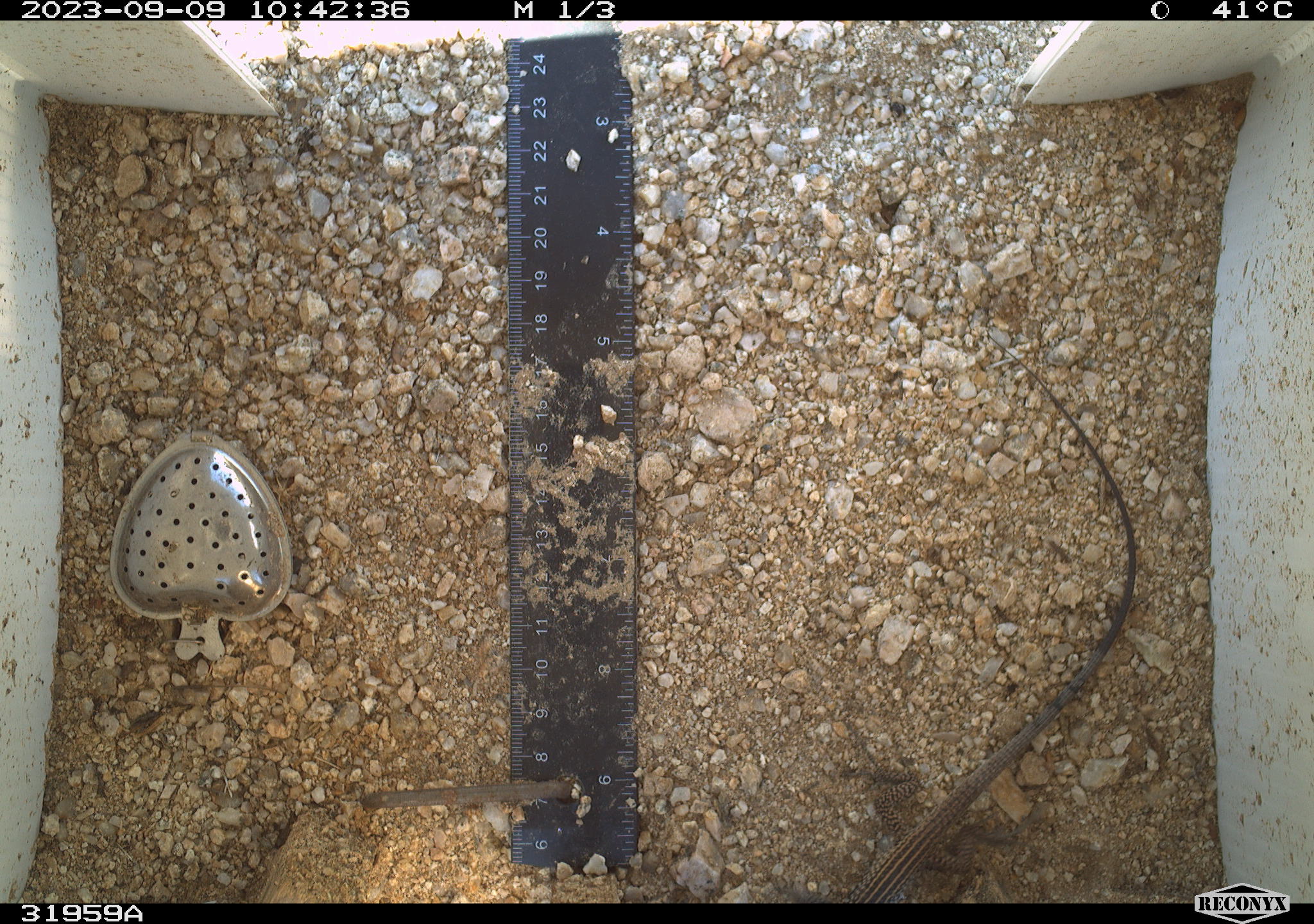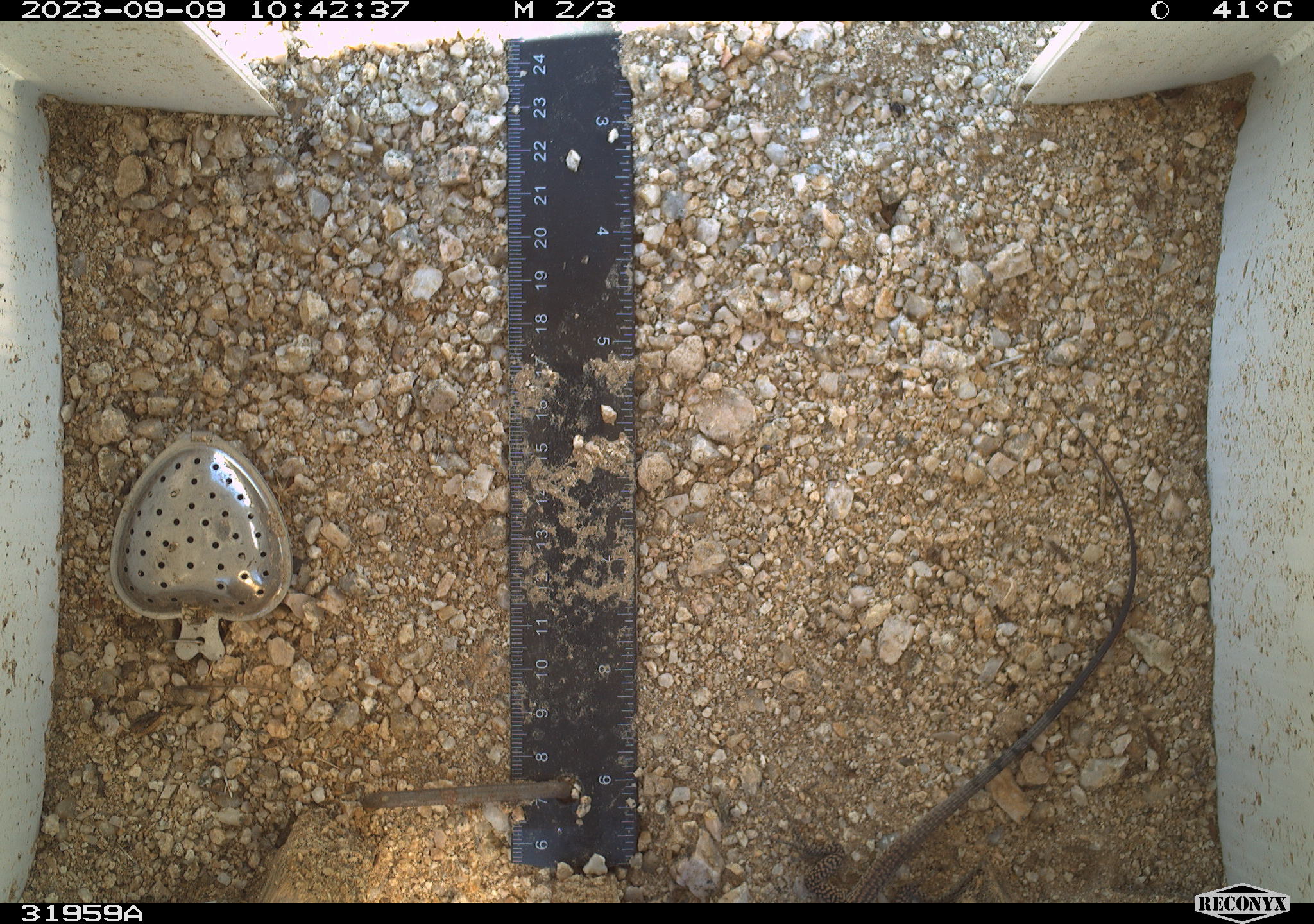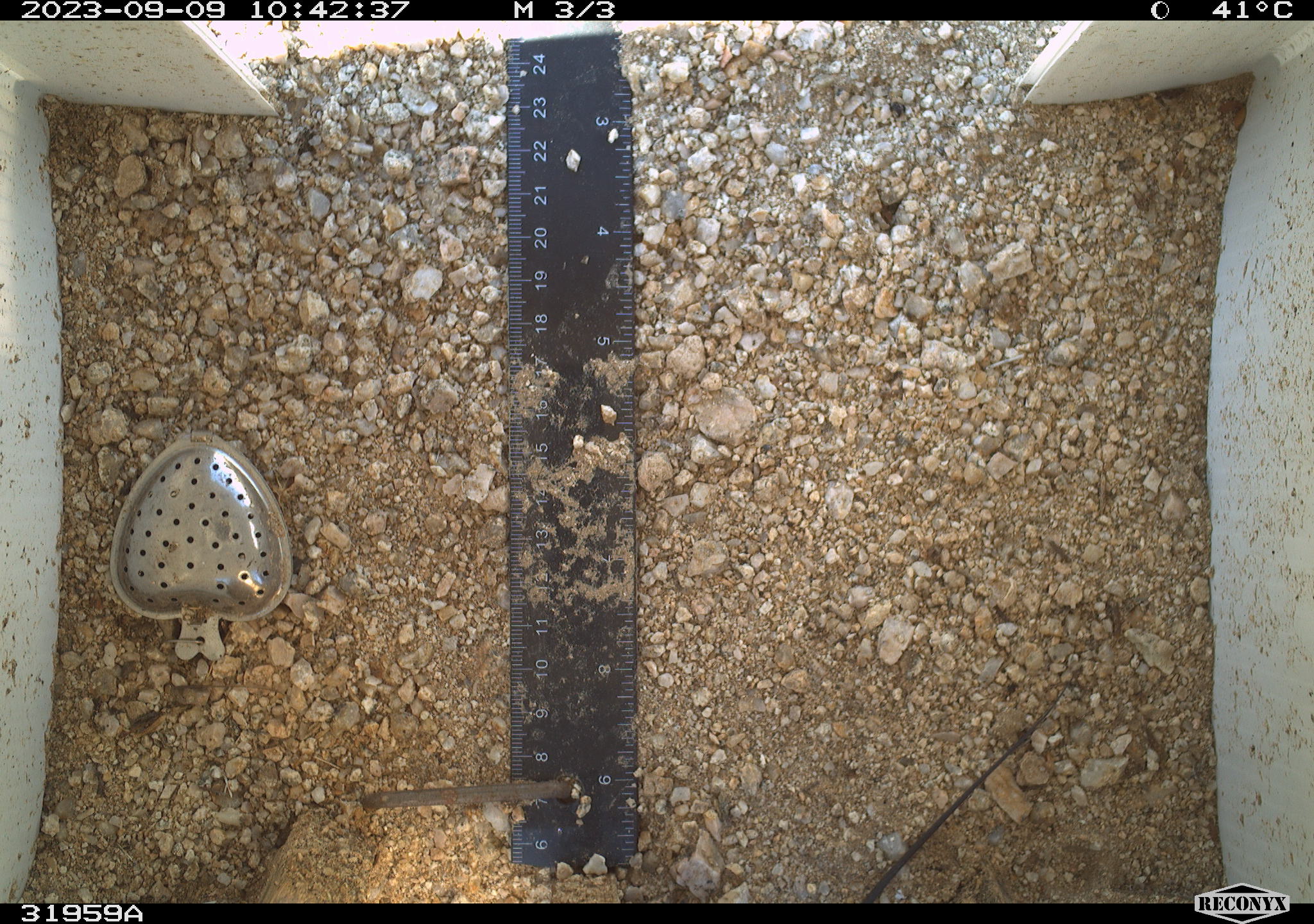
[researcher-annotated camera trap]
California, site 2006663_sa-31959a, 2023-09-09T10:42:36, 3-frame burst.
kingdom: Animalia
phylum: Chordata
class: Reptilia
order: Squamata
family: Teiidae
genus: Aspidoscelis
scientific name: Aspidoscelis tigris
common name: western whiptail